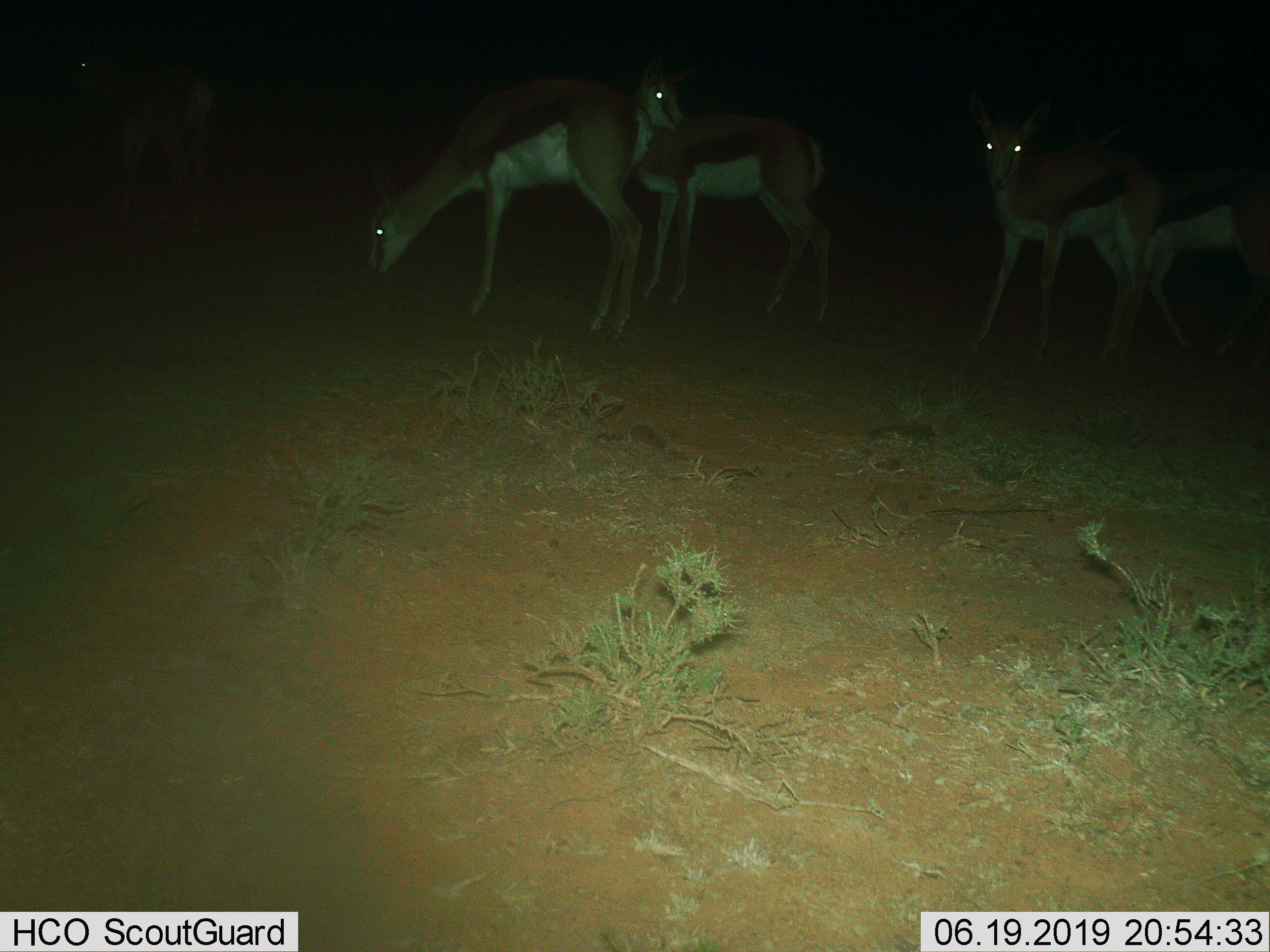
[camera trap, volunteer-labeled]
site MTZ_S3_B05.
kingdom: Animalia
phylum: Chordata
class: Mammalia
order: Artiodactyla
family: Bovidae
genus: Antidorcas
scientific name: Antidorcas marsupialis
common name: springbok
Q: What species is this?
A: Springbok (Antidorcas marsupialis).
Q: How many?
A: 5.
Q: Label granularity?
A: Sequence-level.